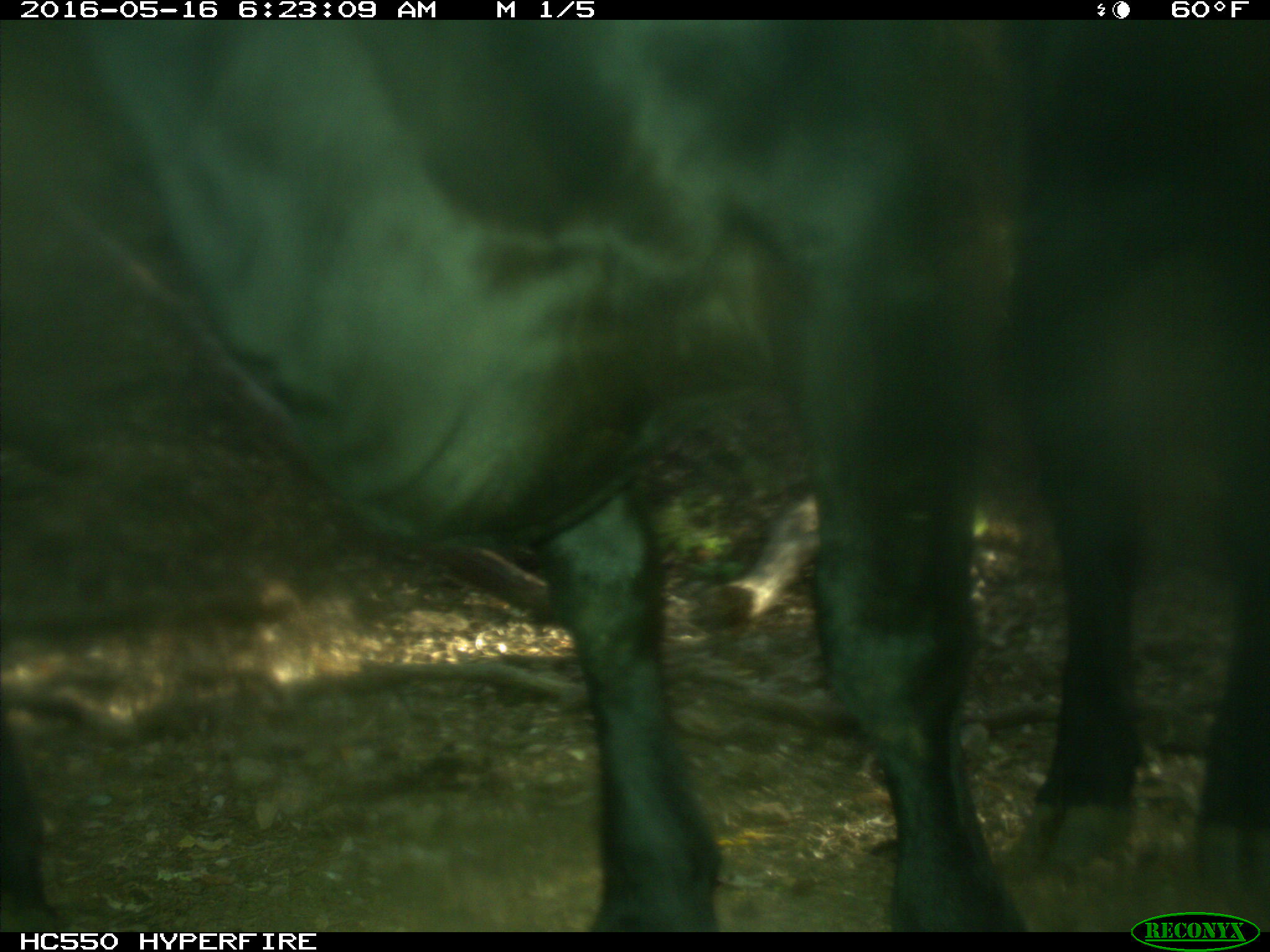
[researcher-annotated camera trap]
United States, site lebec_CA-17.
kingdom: Animalia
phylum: Chordata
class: Mammalia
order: Artiodactyla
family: Bovidae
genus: Bos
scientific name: Bos taurus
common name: domestic cow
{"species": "Bos taurus (domestic cow)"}